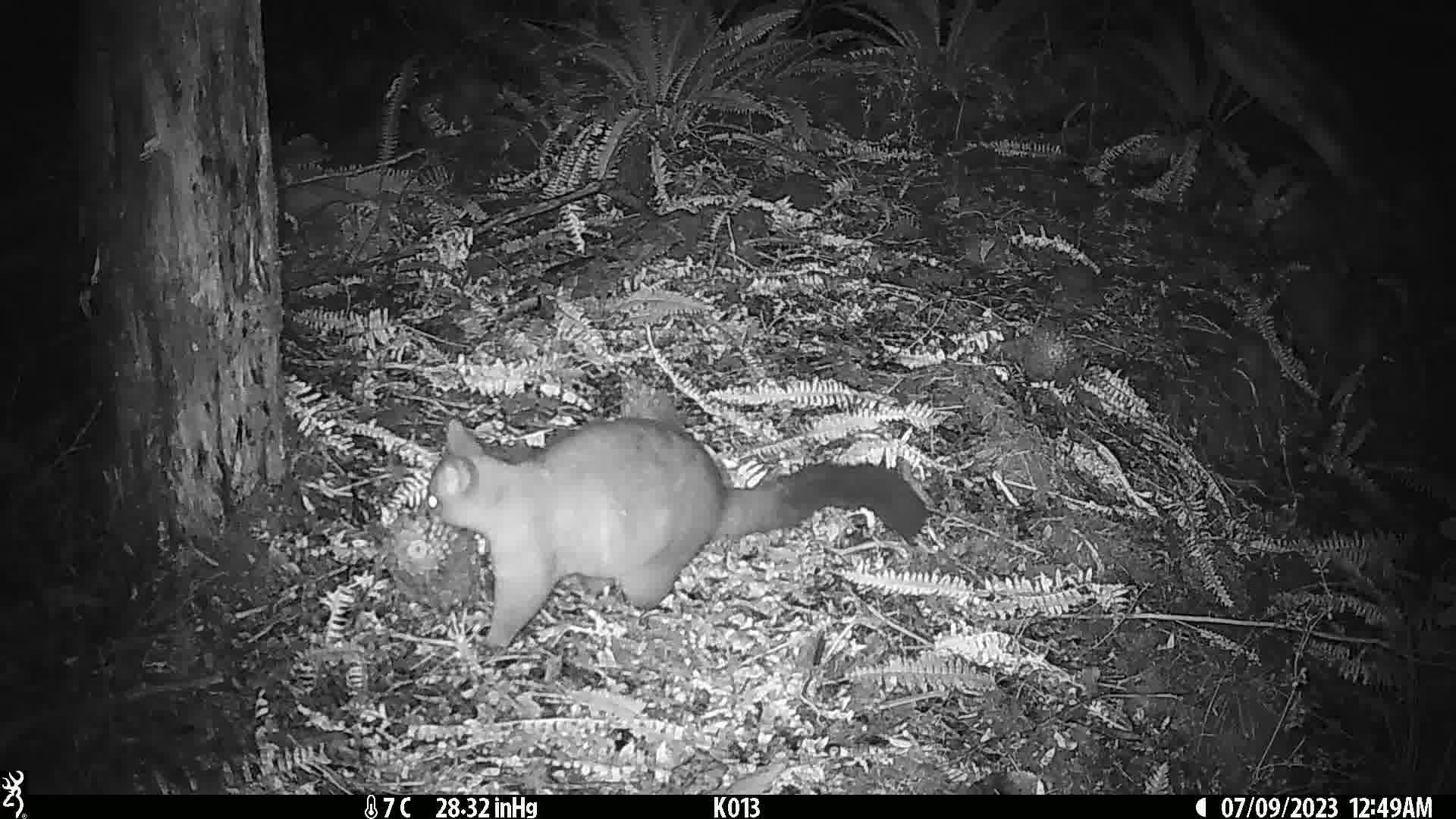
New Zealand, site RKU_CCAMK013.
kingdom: Animalia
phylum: Chordata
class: Mammalia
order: Diprotodontia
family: Phalangeridae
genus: Trichosurus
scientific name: Trichosurus vulpecula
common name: common brushtail possum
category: possum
Possum (common brushtail possum) (Trichosurus vulpecula).